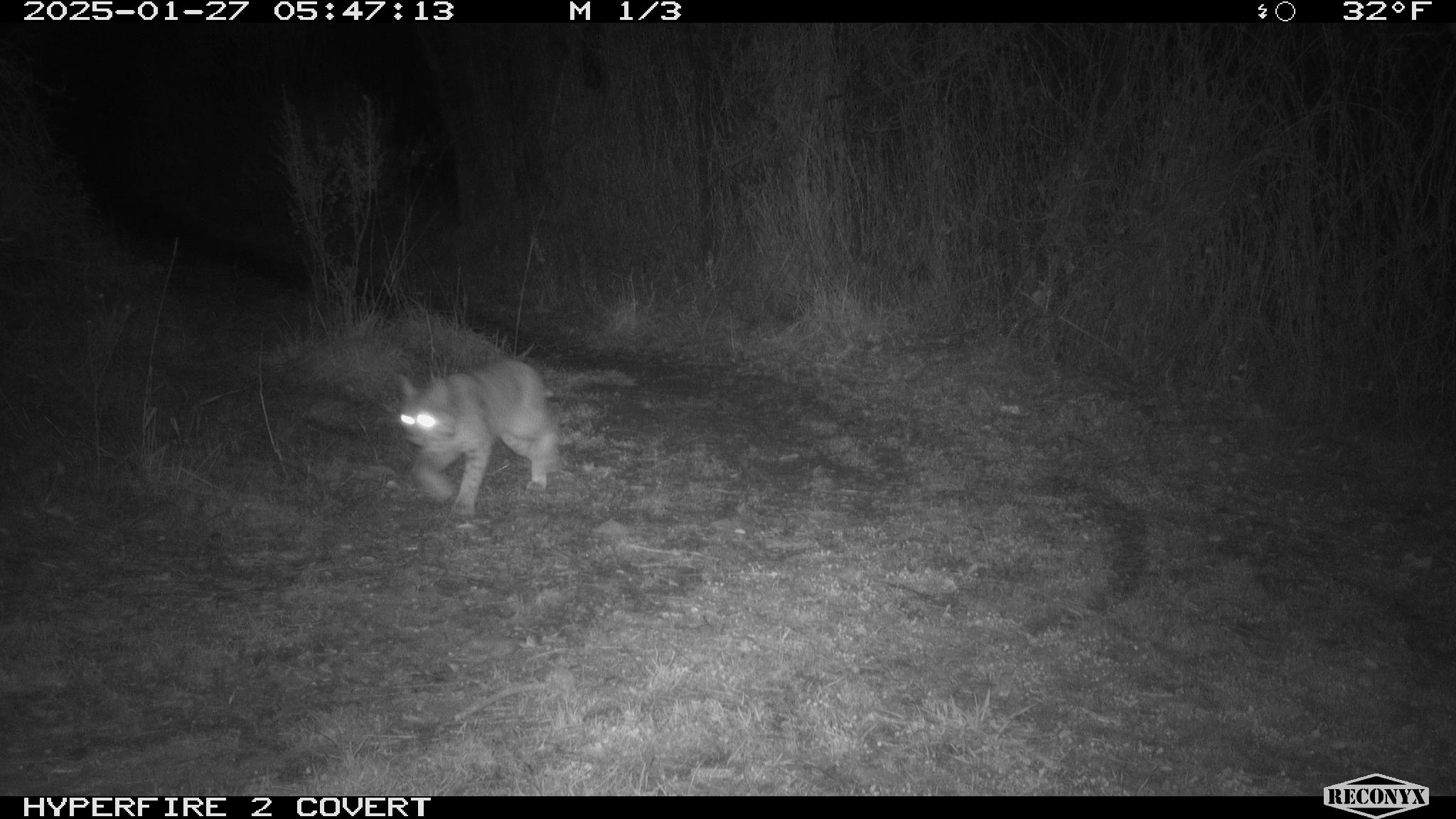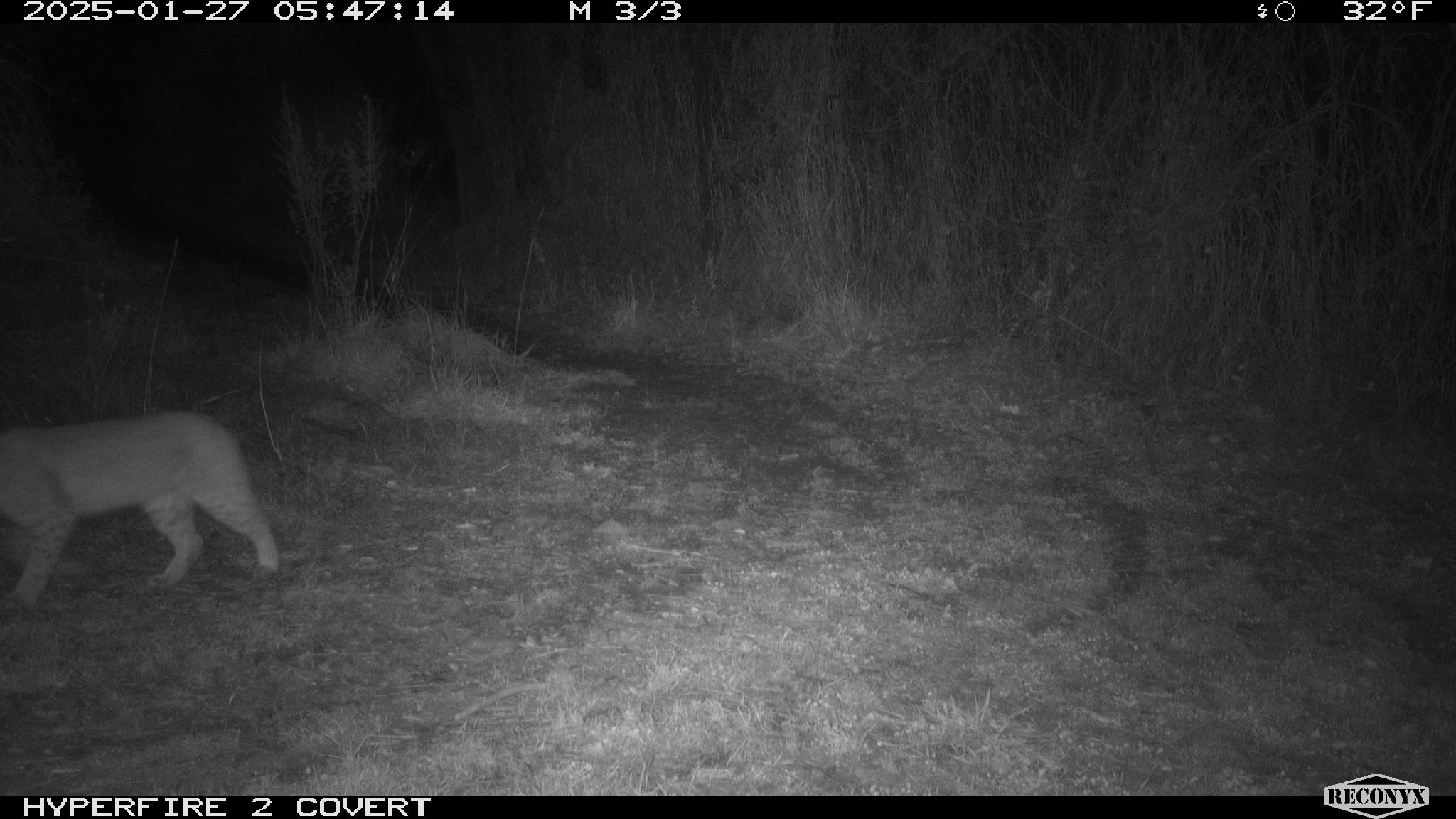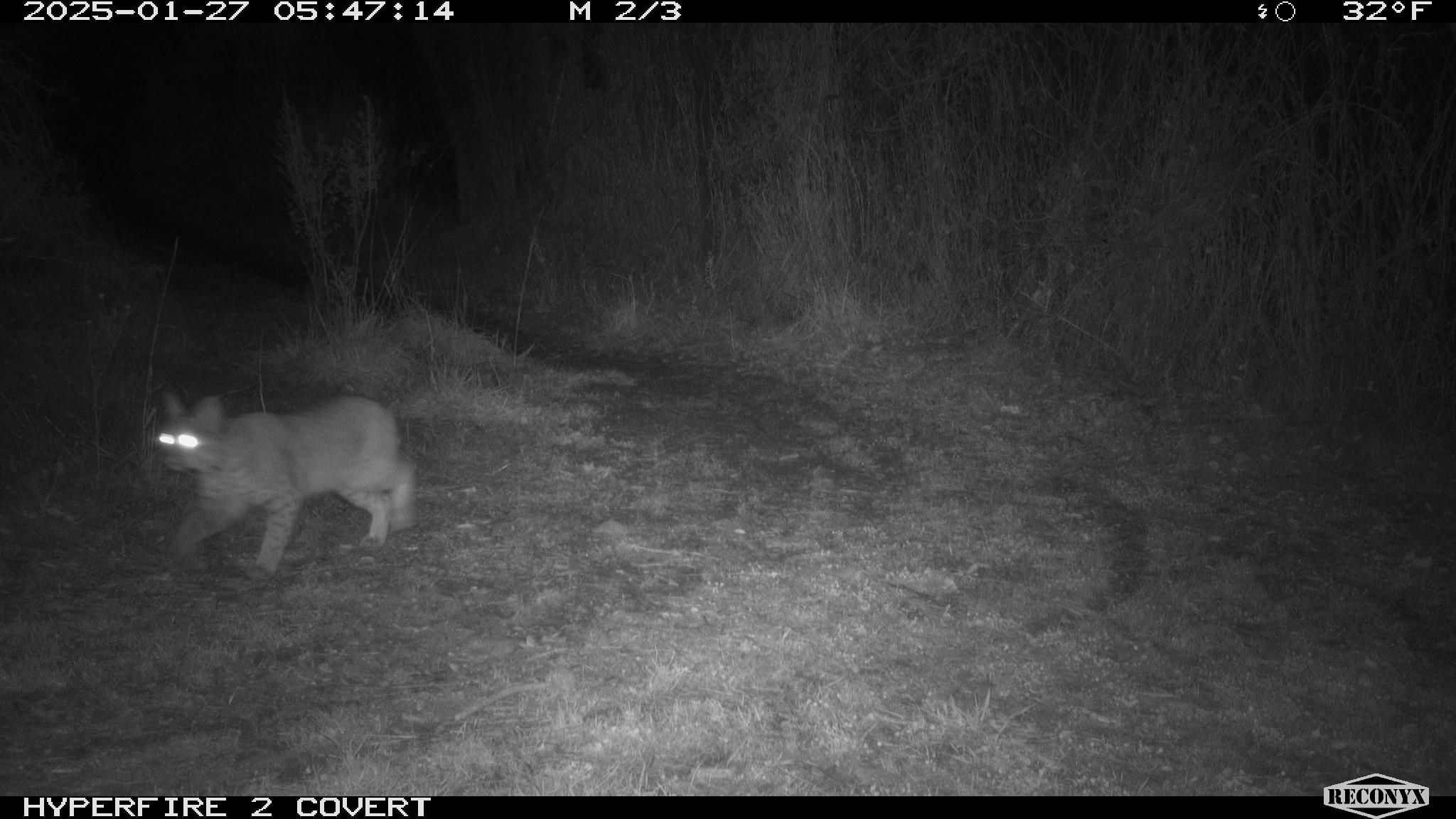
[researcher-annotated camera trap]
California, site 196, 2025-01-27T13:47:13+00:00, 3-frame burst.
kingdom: Animalia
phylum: Chordata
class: Mammalia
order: Carnivora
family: Felidae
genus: Lynx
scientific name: Lynx rufus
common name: bobcat